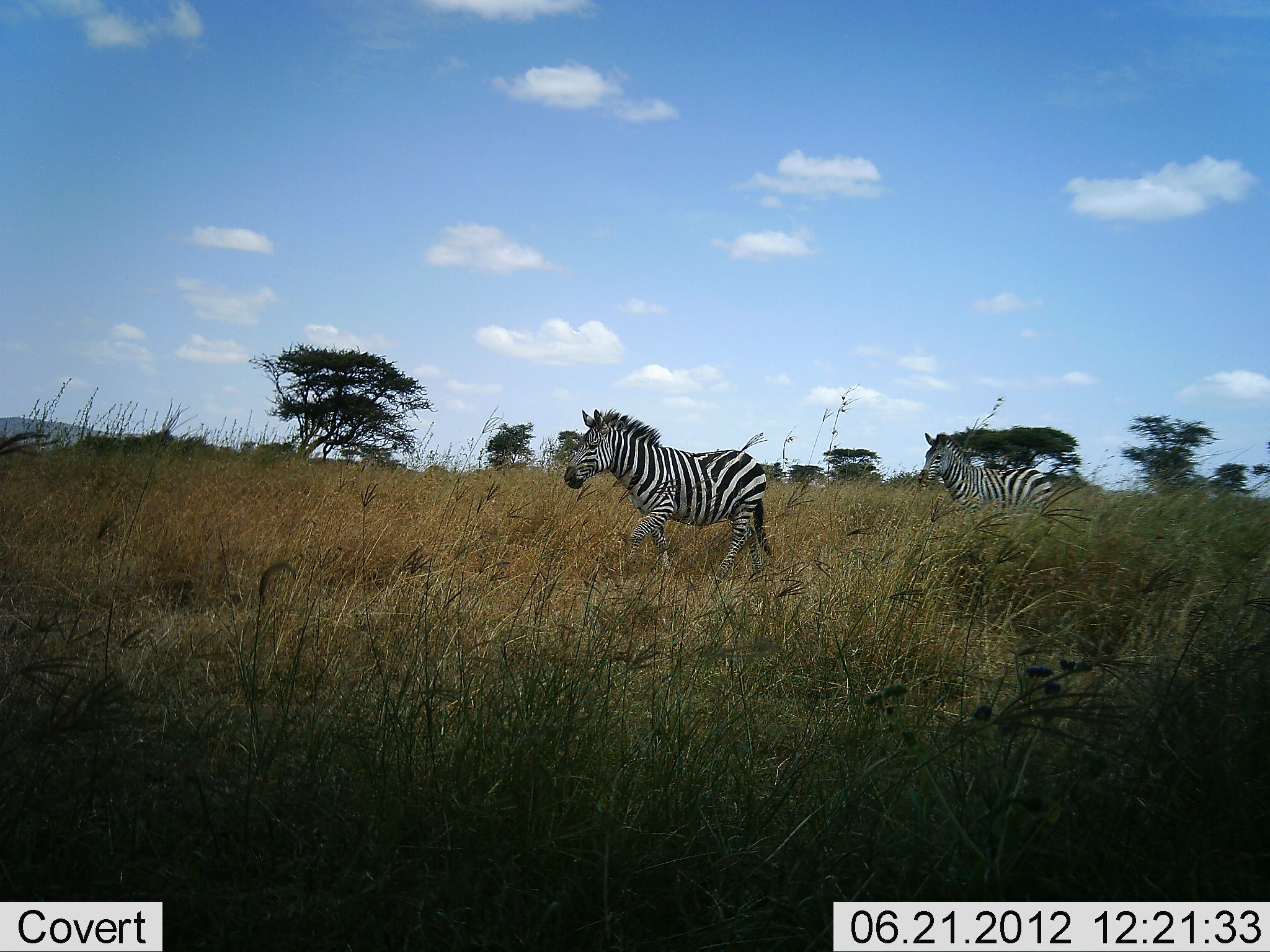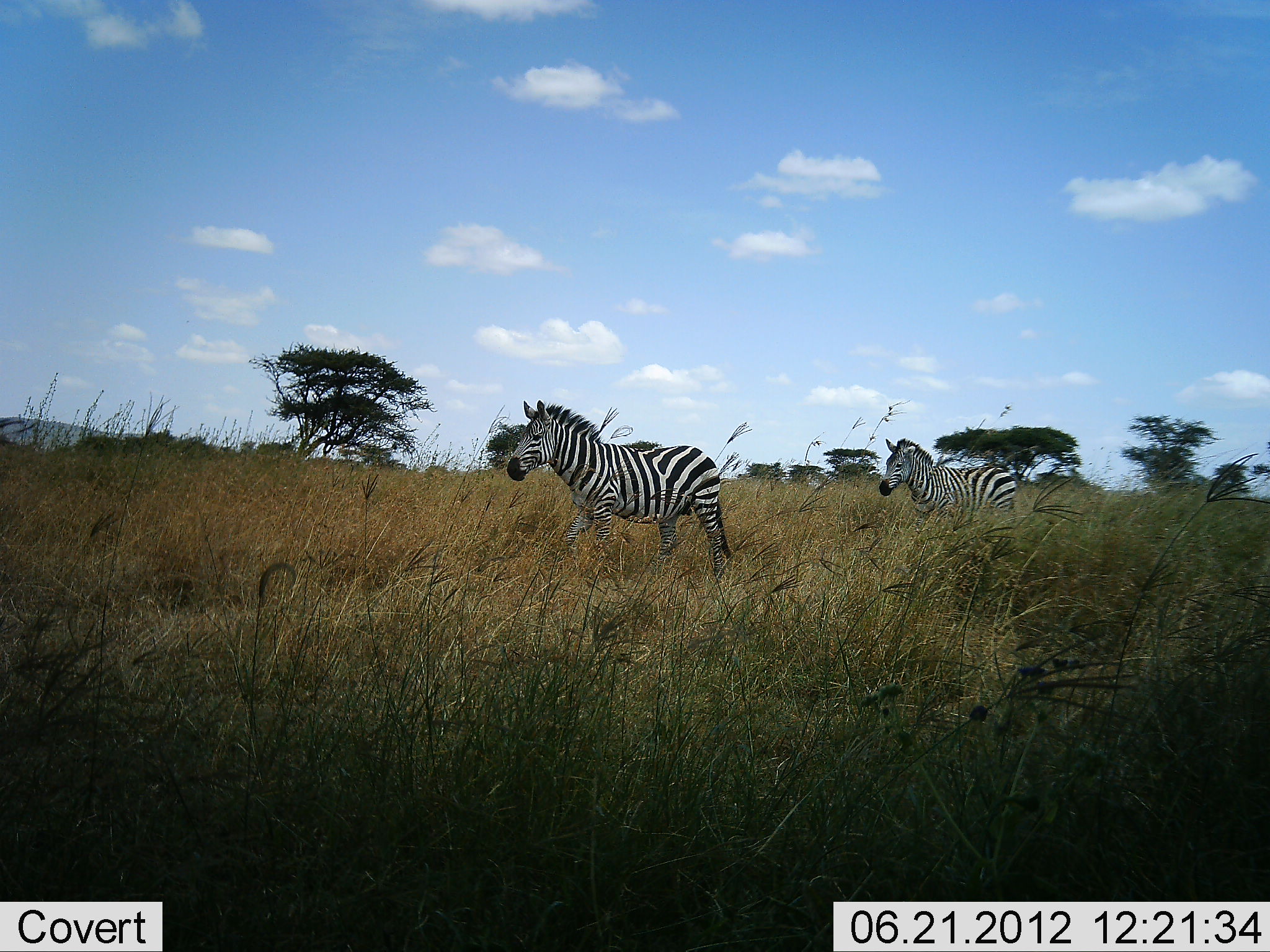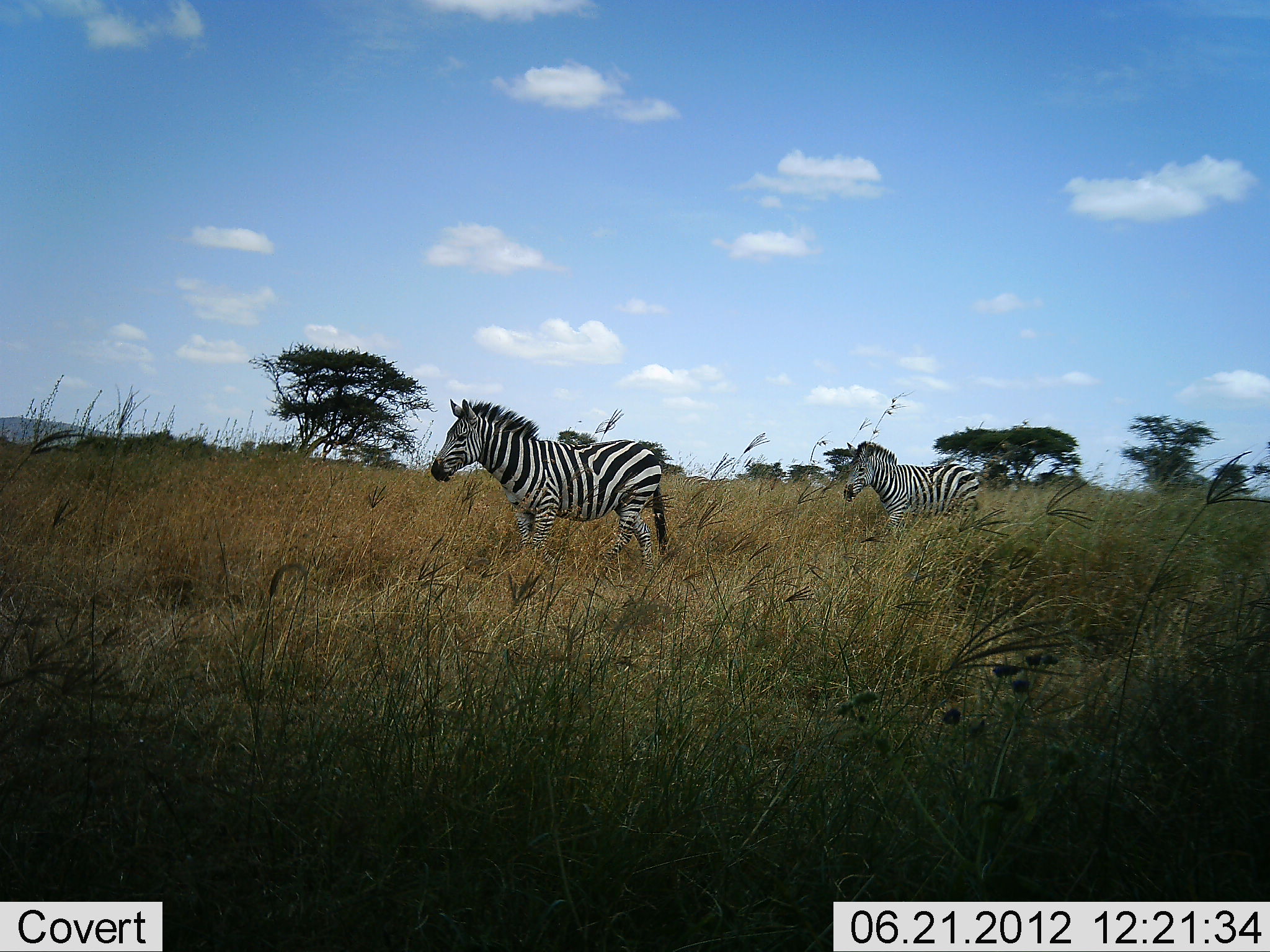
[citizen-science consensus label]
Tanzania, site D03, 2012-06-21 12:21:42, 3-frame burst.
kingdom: Animalia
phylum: Chordata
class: Mammalia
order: Perissodactyla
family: Equidae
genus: Equus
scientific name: Equus quagga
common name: plains zebra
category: zebra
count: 2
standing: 0%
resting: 0%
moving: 100%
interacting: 0%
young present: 0%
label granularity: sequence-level